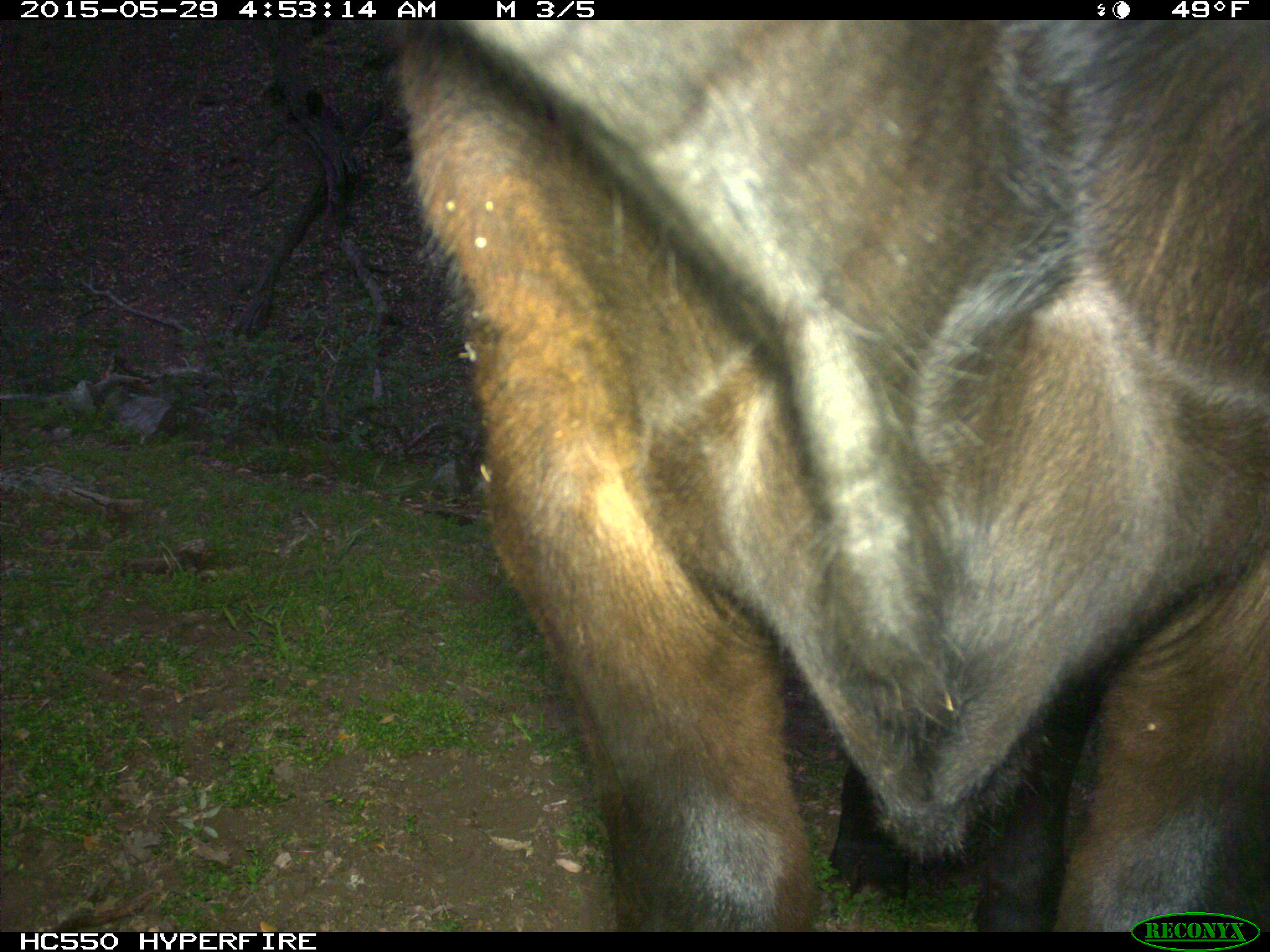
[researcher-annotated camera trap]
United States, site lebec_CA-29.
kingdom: Animalia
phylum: Chordata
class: Mammalia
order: Artiodactyla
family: Bovidae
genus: Bos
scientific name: Bos taurus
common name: domestic cow